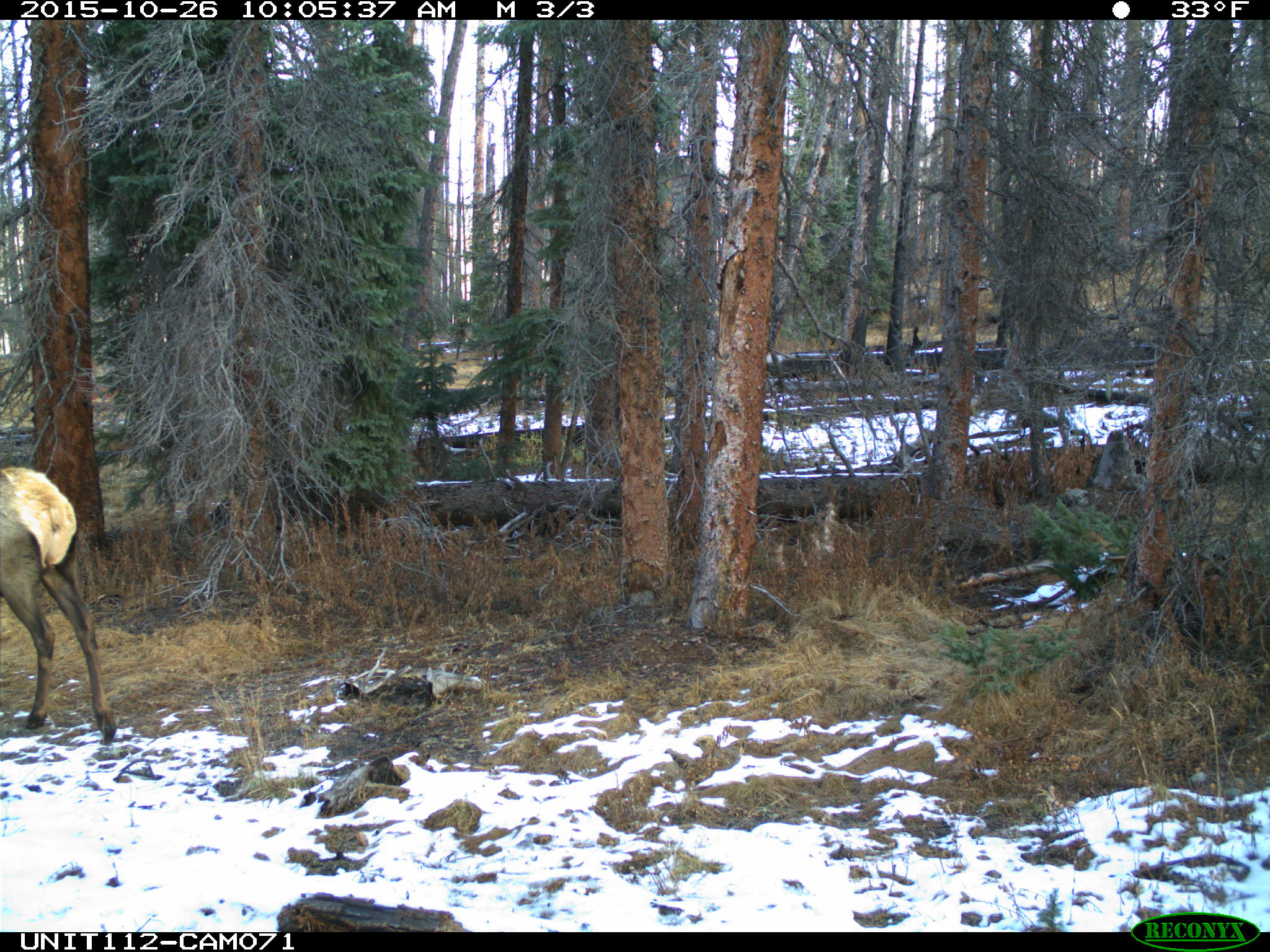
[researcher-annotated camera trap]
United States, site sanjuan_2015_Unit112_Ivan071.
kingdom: Animalia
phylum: Chordata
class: Mammalia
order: Artiodactyla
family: Cervidae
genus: Cervus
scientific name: Cervus elaphus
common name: red deer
Cervus elaphus (red deer).